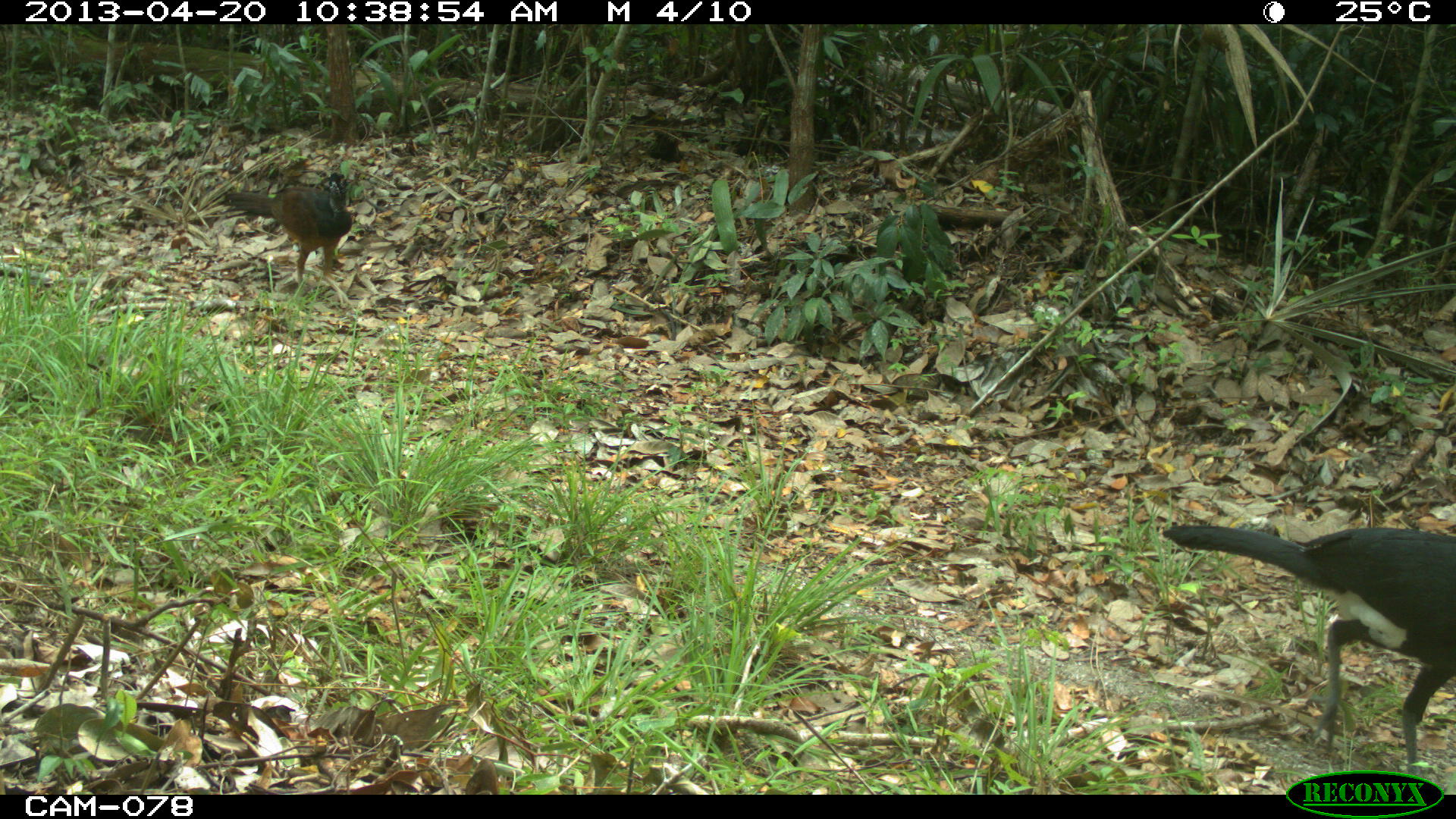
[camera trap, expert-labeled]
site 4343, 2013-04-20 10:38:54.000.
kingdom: Animalia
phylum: Chordata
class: Aves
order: Galliformes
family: Cracidae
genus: Crax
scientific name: Crax rubra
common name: great curassow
Crax rubra (great curassow), count 2.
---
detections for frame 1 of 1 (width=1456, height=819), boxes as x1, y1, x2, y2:
crax rubra: 1161, 522, 1456, 775; 218, 172, 353, 279